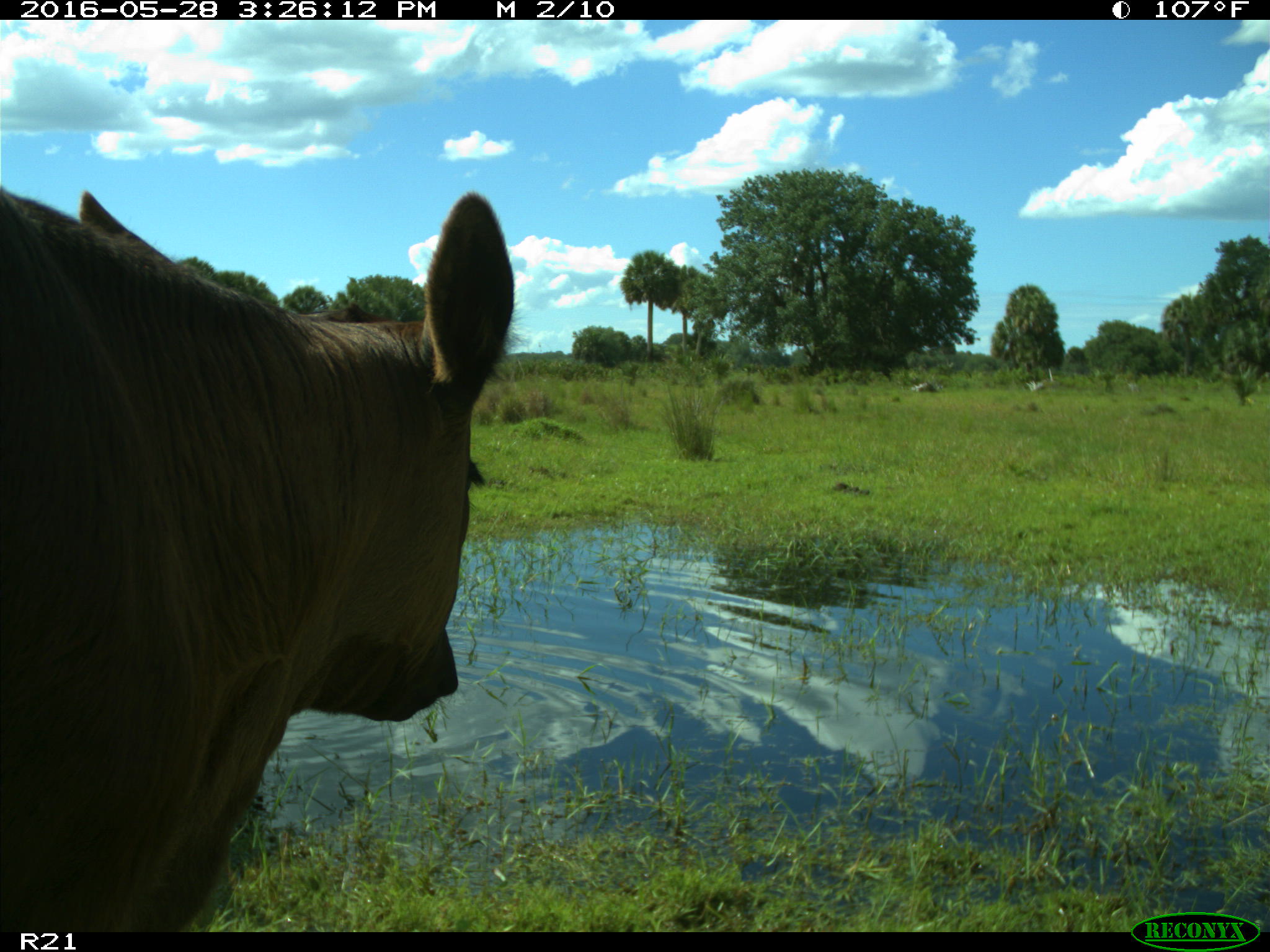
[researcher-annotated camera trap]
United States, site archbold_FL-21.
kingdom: Animalia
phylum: Chordata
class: Mammalia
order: Artiodactyla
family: Bovidae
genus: Bos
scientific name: Bos taurus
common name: domestic cow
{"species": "Bos taurus (domestic cow)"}